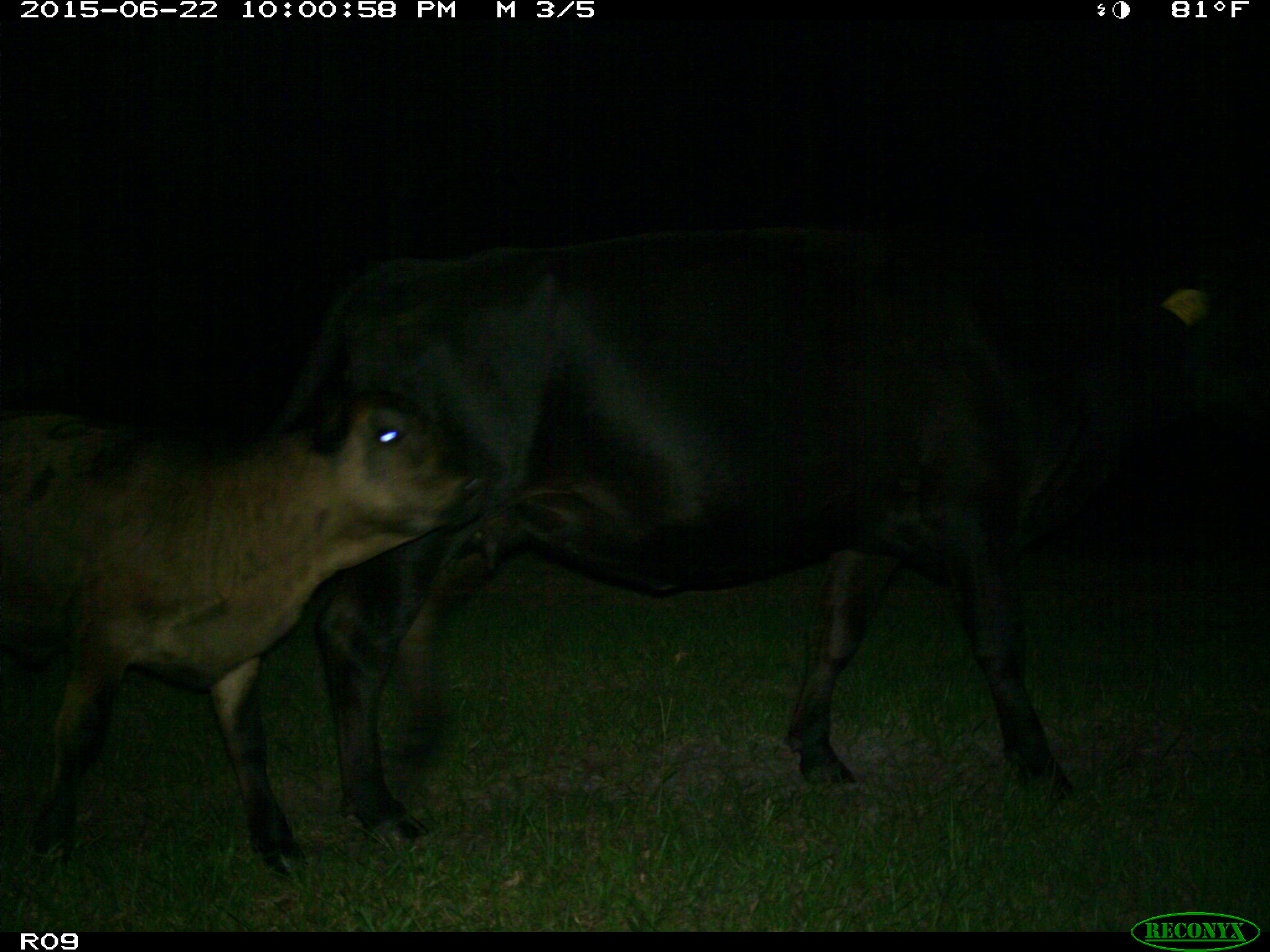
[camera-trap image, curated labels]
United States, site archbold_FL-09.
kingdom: Animalia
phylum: Chordata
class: Mammalia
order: Artiodactyla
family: Bovidae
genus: Bos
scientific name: Bos taurus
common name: domestic cow